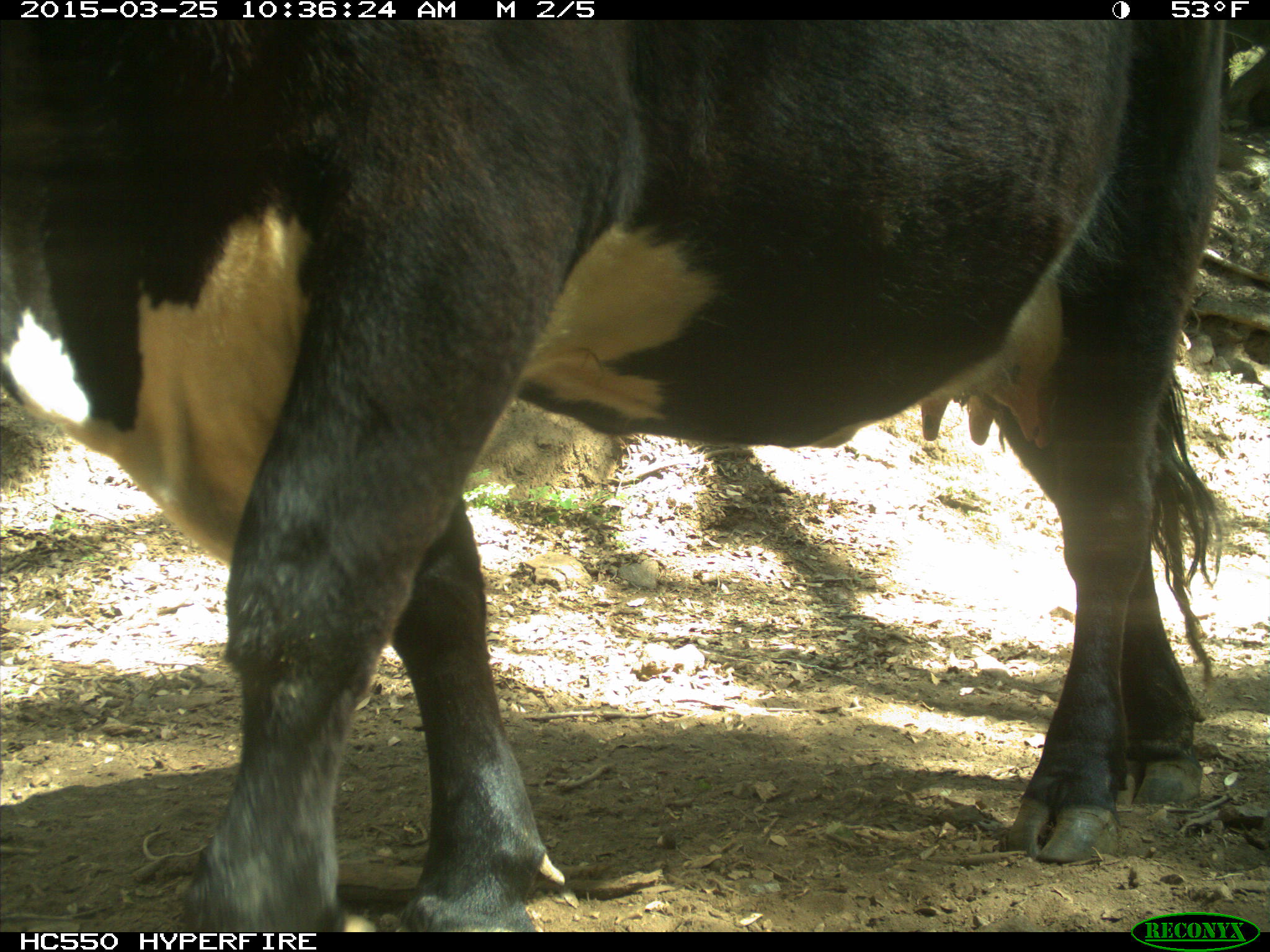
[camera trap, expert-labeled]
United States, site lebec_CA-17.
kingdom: Animalia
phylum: Chordata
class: Mammalia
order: Artiodactyla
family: Bovidae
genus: Bos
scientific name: Bos taurus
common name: domestic cow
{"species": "Bos taurus (domestic cow)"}